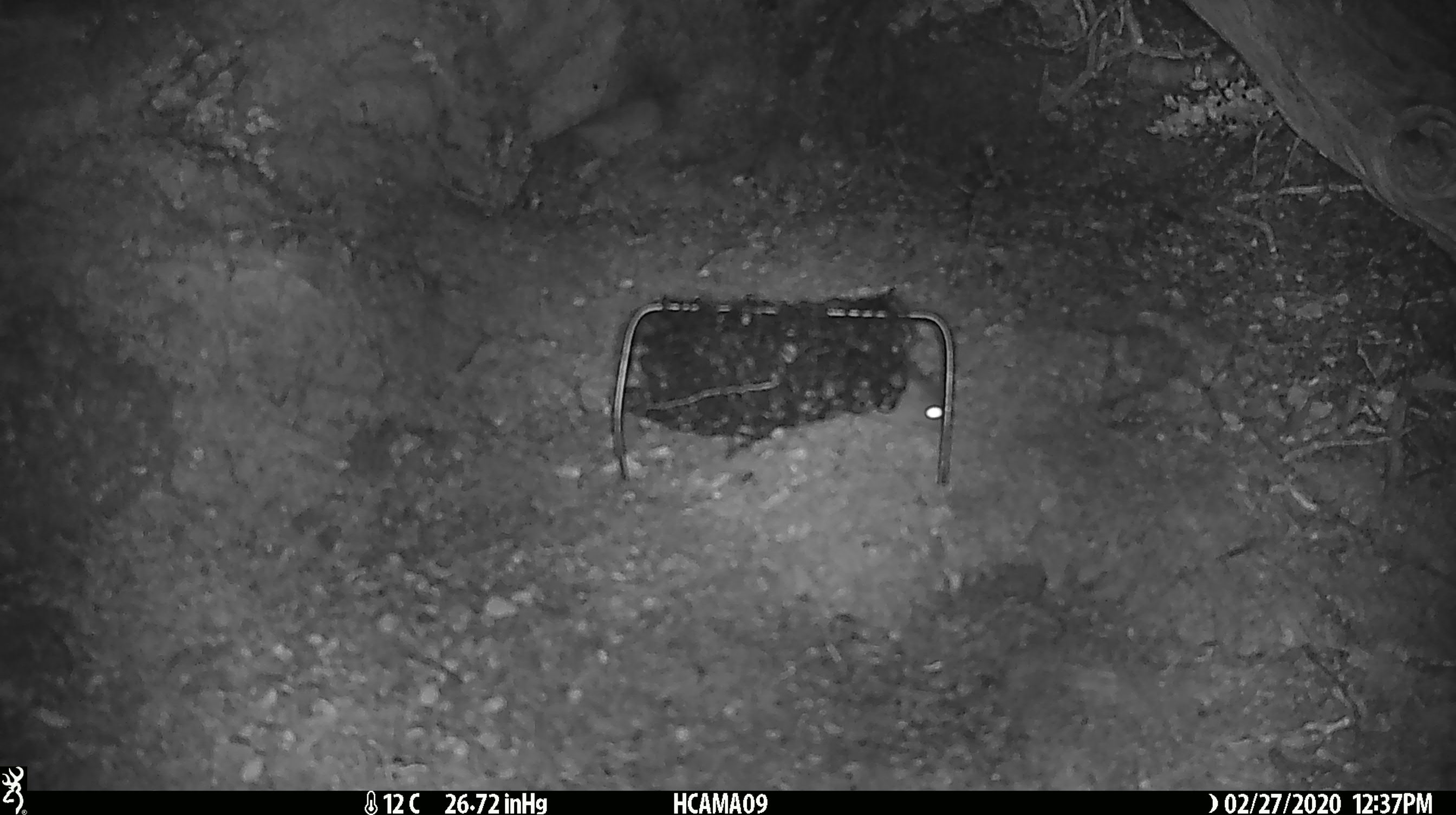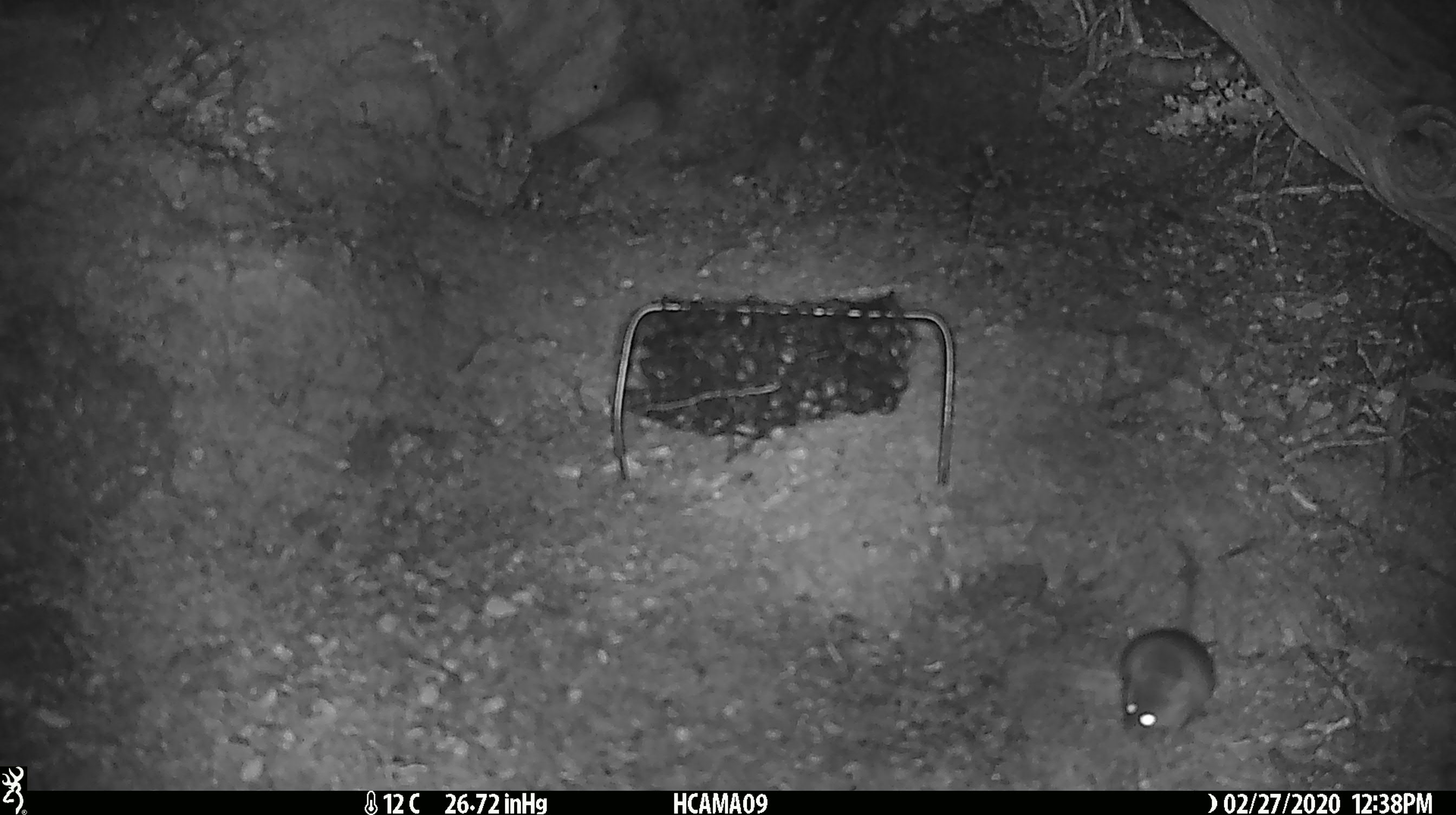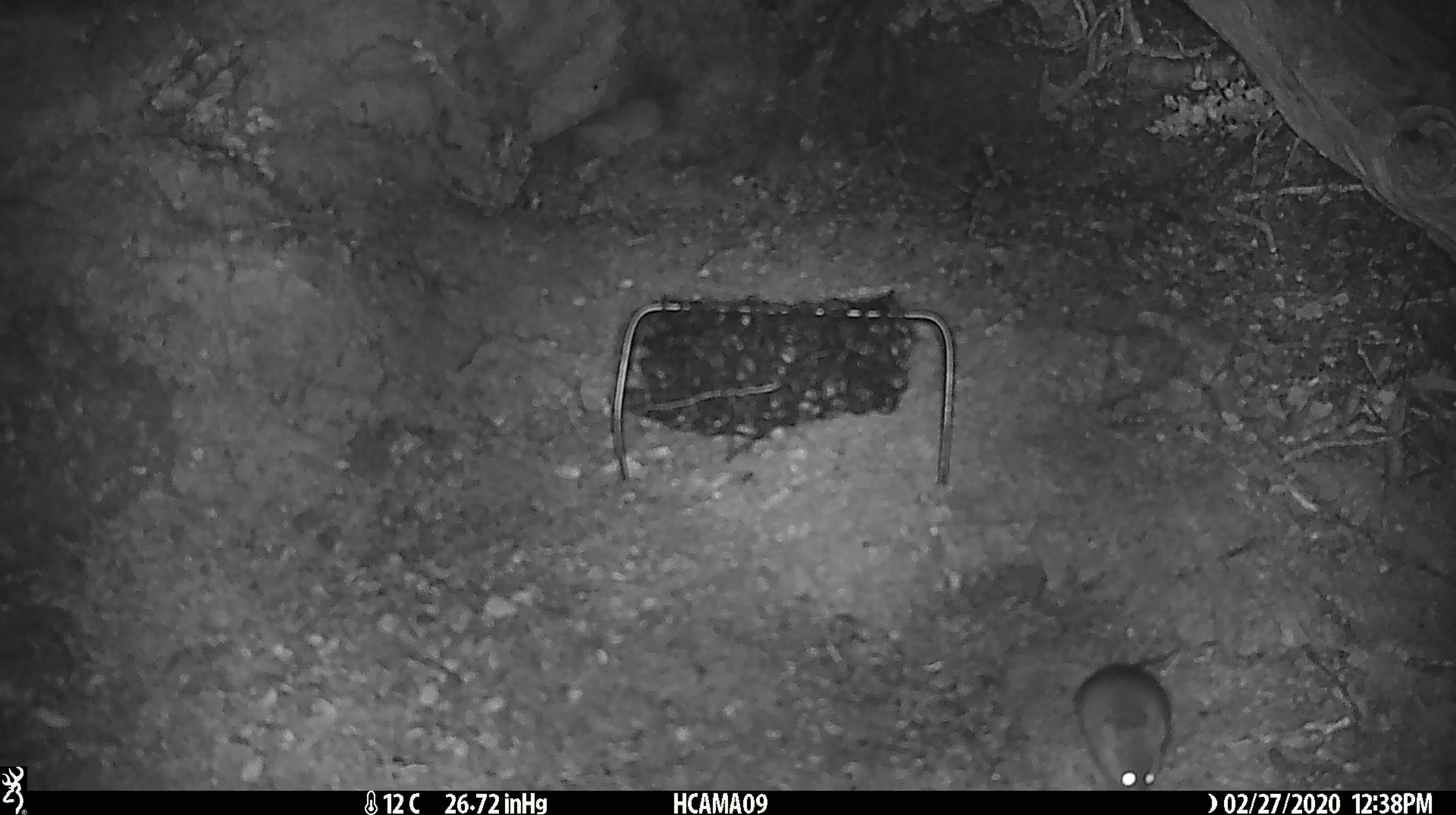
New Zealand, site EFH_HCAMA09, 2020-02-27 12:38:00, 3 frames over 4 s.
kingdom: Animalia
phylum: Chordata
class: Mammalia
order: Rodentia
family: Muridae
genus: Mus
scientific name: Mus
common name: mouse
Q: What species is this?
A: Mouse (Mus).